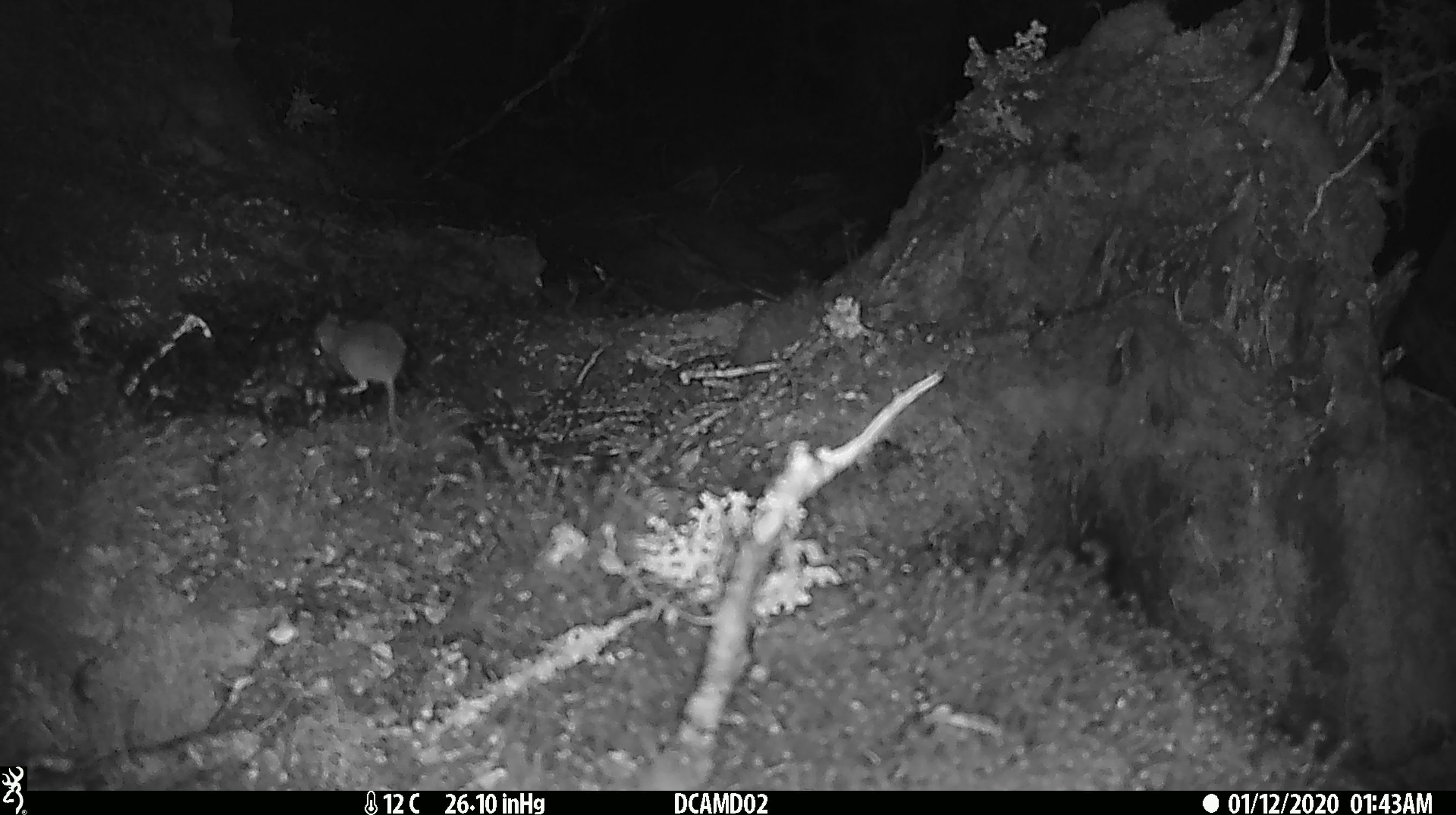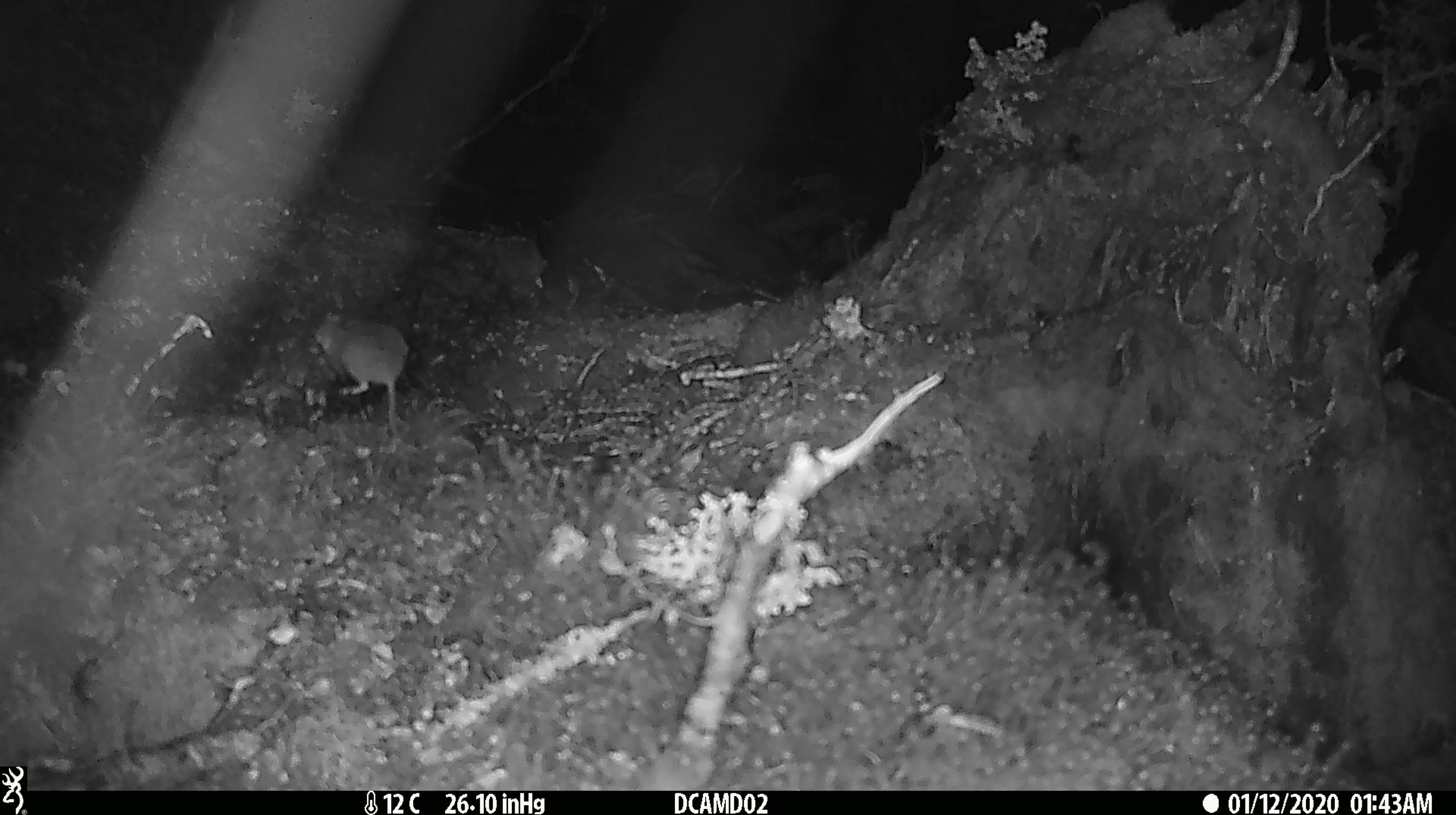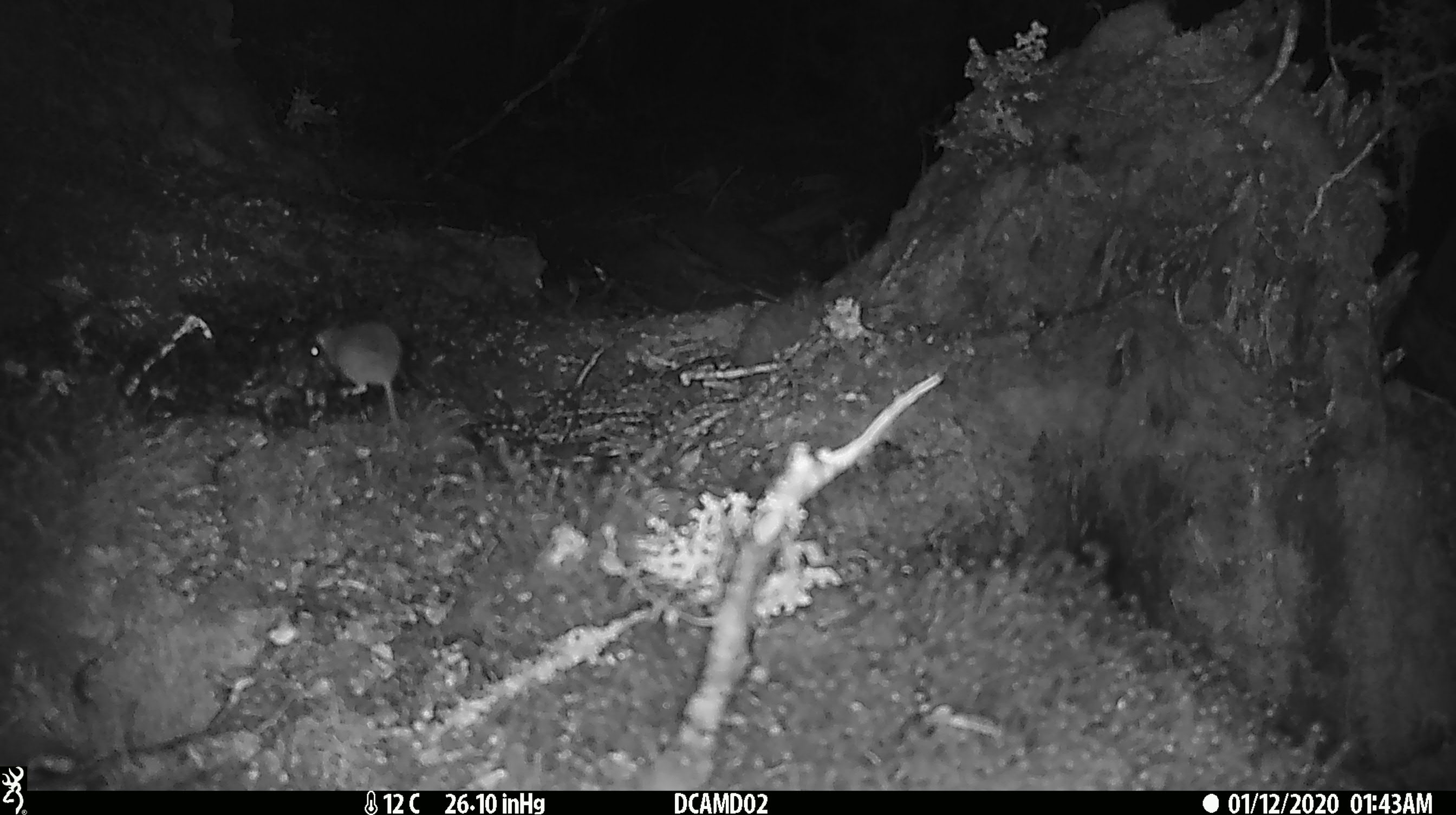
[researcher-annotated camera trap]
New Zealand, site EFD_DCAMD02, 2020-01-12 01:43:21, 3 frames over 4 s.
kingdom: Animalia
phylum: Chordata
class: Mammalia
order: Rodentia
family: Muridae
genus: Mus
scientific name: Mus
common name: mouse